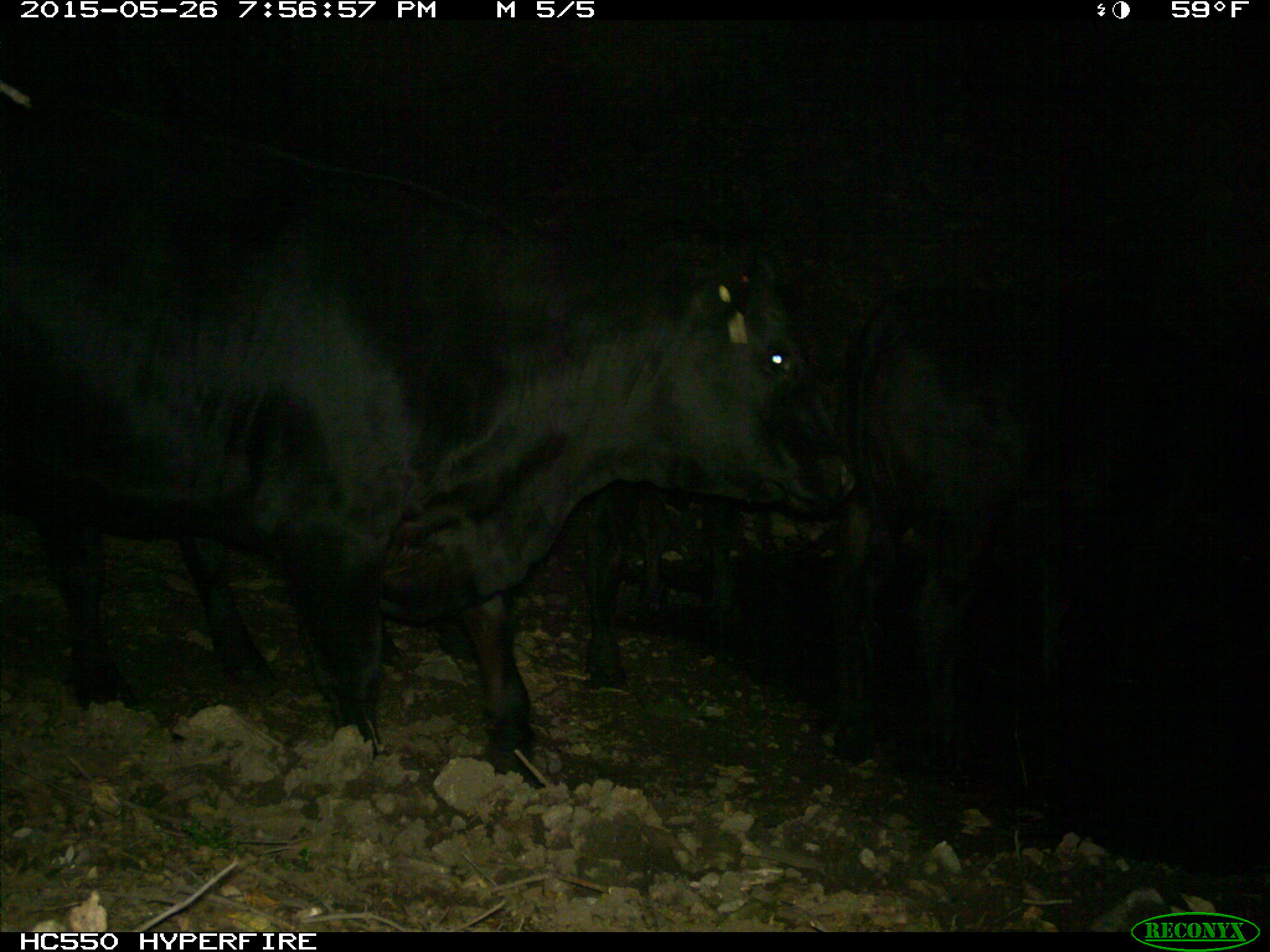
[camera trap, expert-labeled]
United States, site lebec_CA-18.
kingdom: Animalia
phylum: Chordata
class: Mammalia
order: Artiodactyla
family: Bovidae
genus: Bos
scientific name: Bos taurus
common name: domestic cow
Bos taurus (domestic cow).